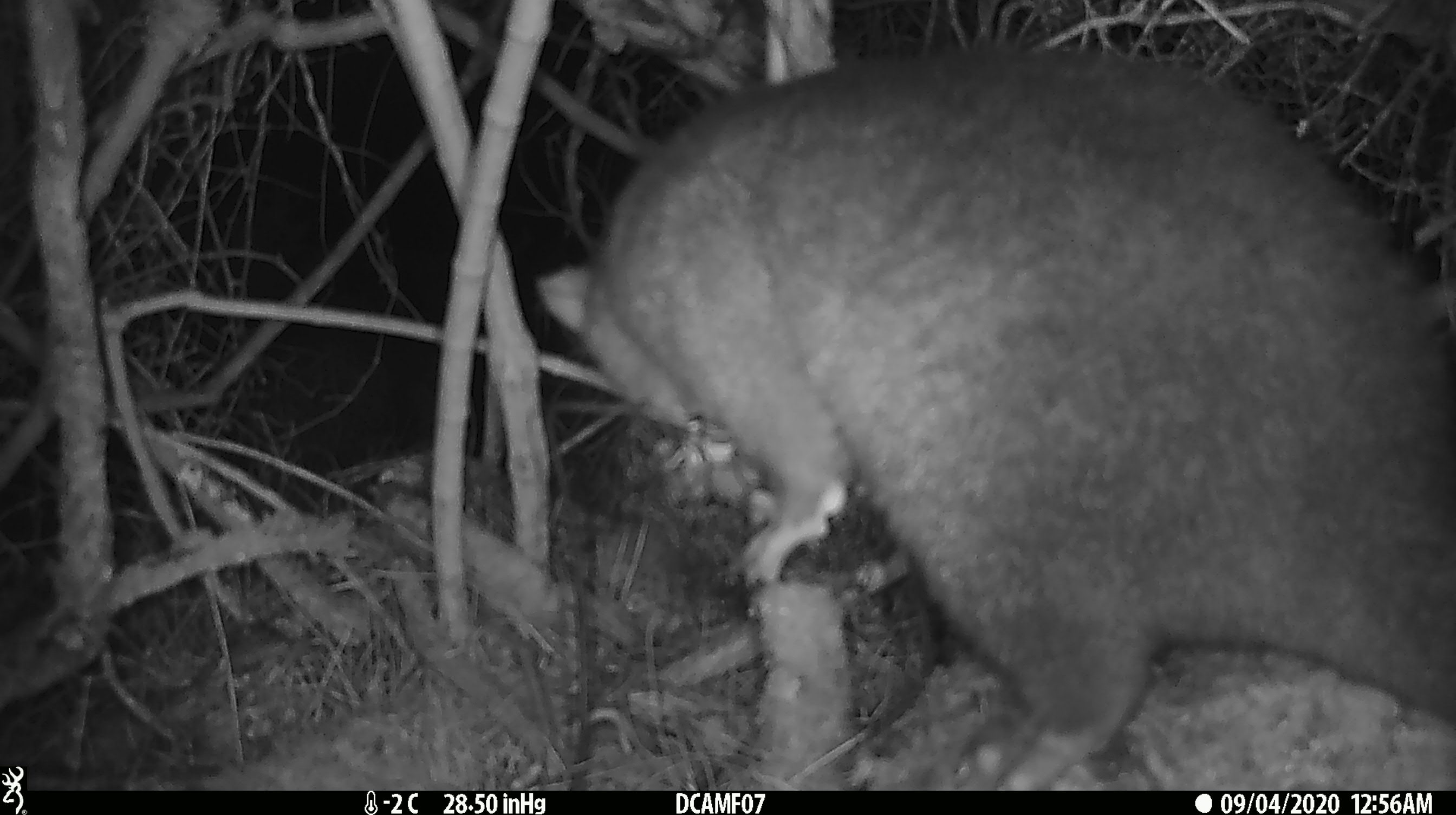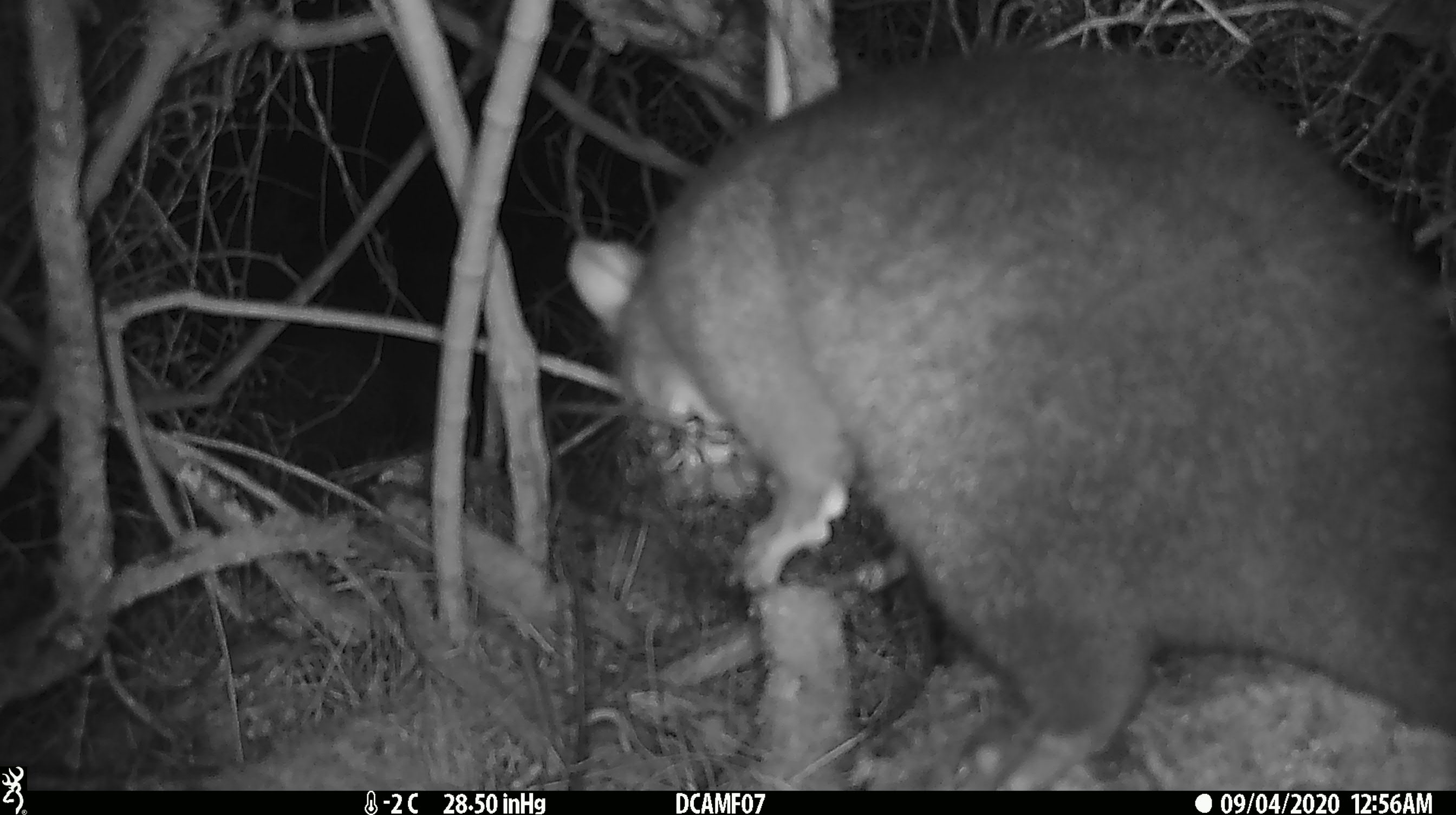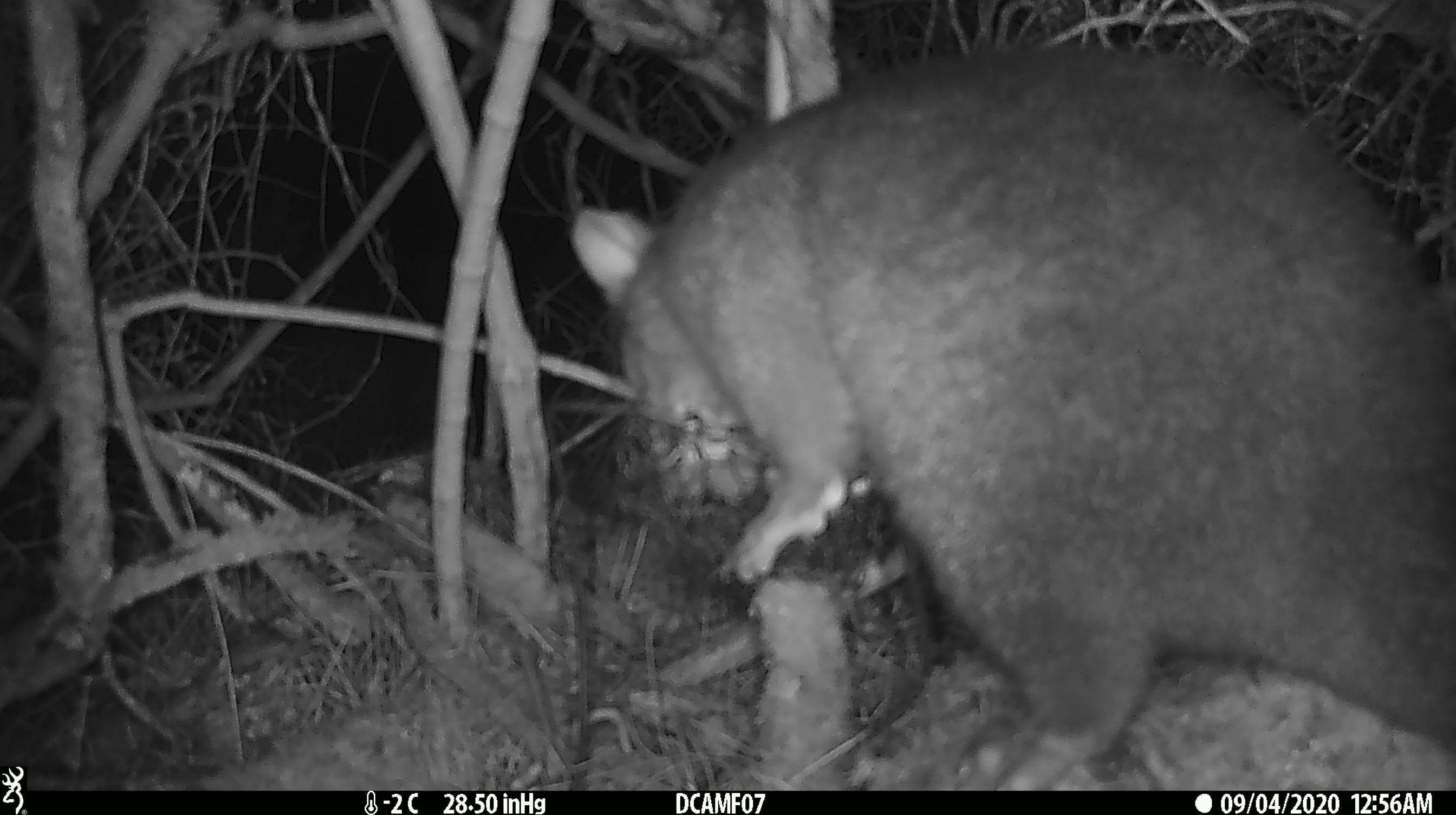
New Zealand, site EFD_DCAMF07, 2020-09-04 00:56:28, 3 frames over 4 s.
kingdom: Animalia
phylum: Chordata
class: Mammalia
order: Diprotodontia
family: Phalangeridae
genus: Trichosurus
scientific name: Trichosurus vulpecula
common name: common brushtail possum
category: possum